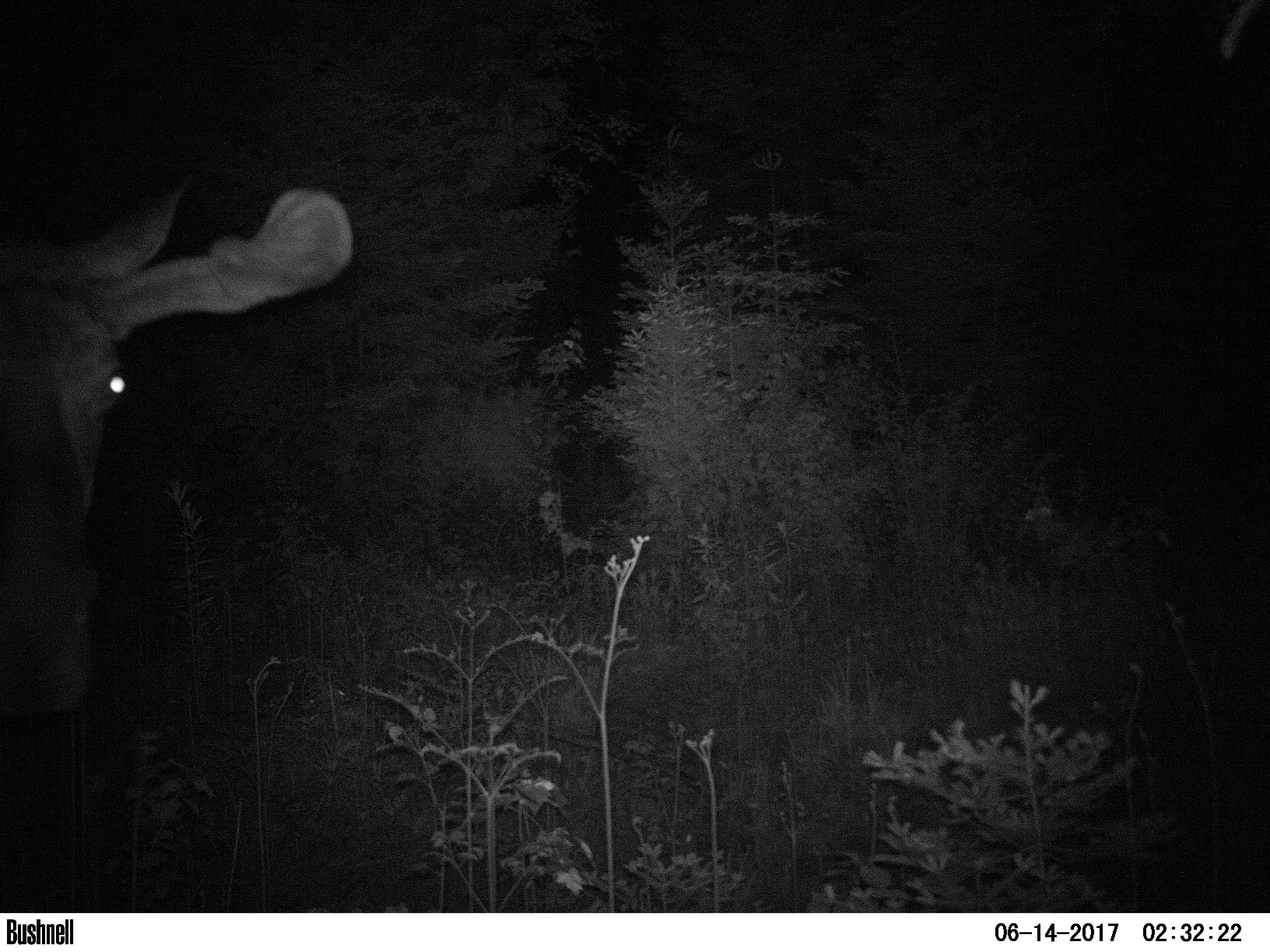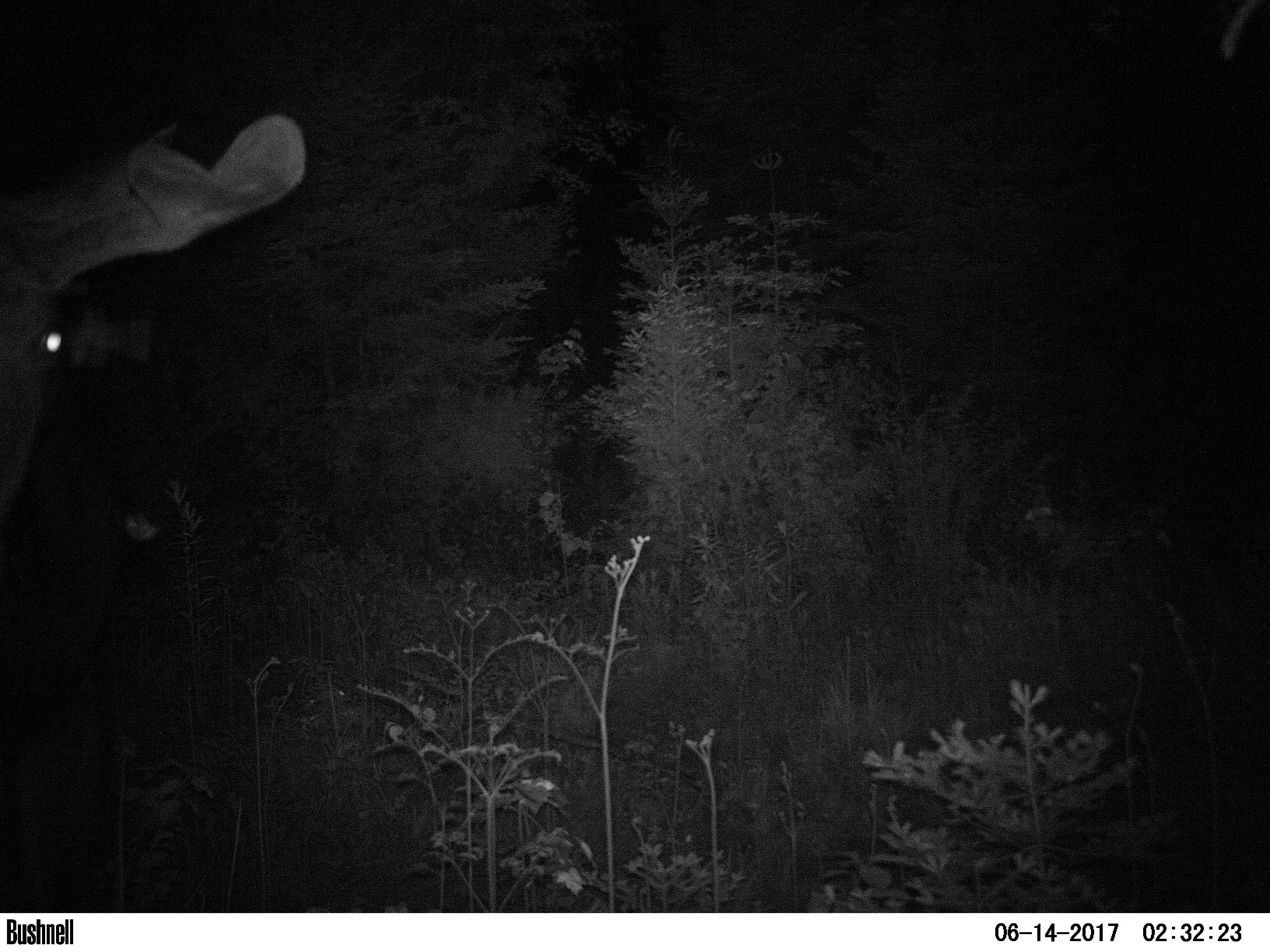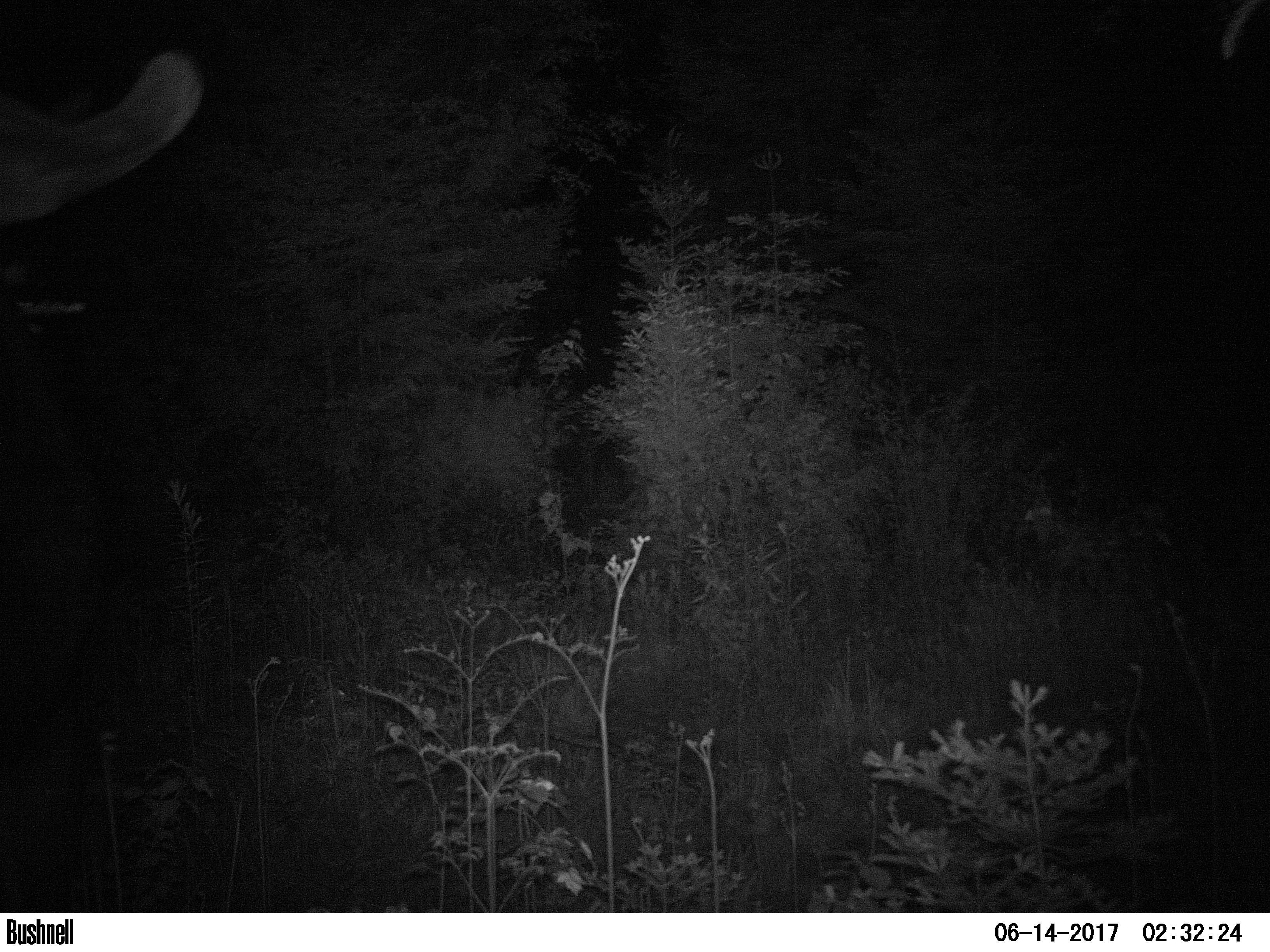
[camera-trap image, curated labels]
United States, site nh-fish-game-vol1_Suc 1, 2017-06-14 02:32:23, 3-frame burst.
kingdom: Animalia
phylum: Chordata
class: Mammalia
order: Artiodactyla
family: Cervidae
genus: Alces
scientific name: Alces alces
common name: moose